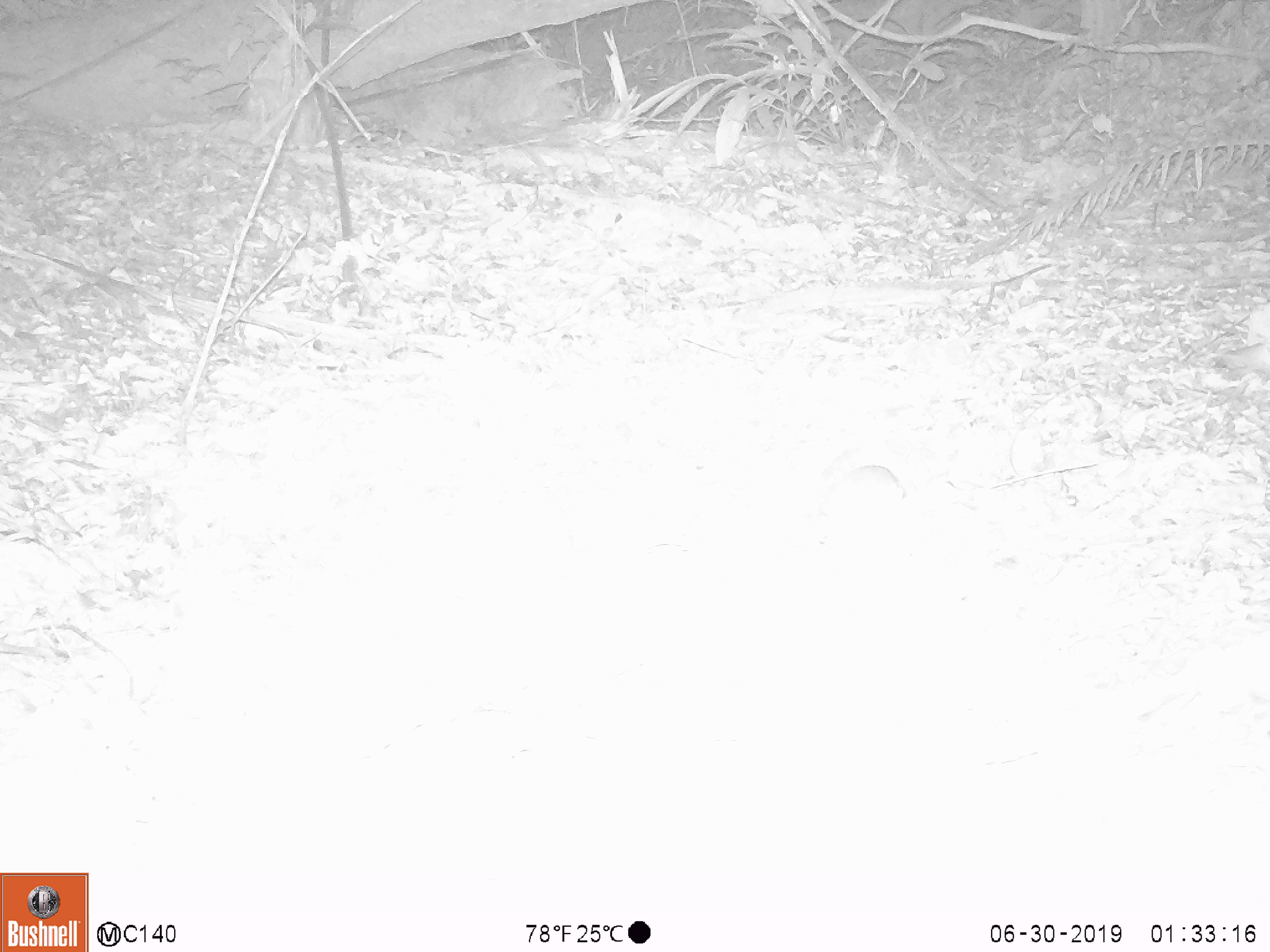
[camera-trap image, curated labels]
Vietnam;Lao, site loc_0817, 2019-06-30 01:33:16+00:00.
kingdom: Animalia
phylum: Chordata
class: Mammalia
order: Rodentia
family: Muridae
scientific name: Muridae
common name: old-world mice and rats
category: unidentified murid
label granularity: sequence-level